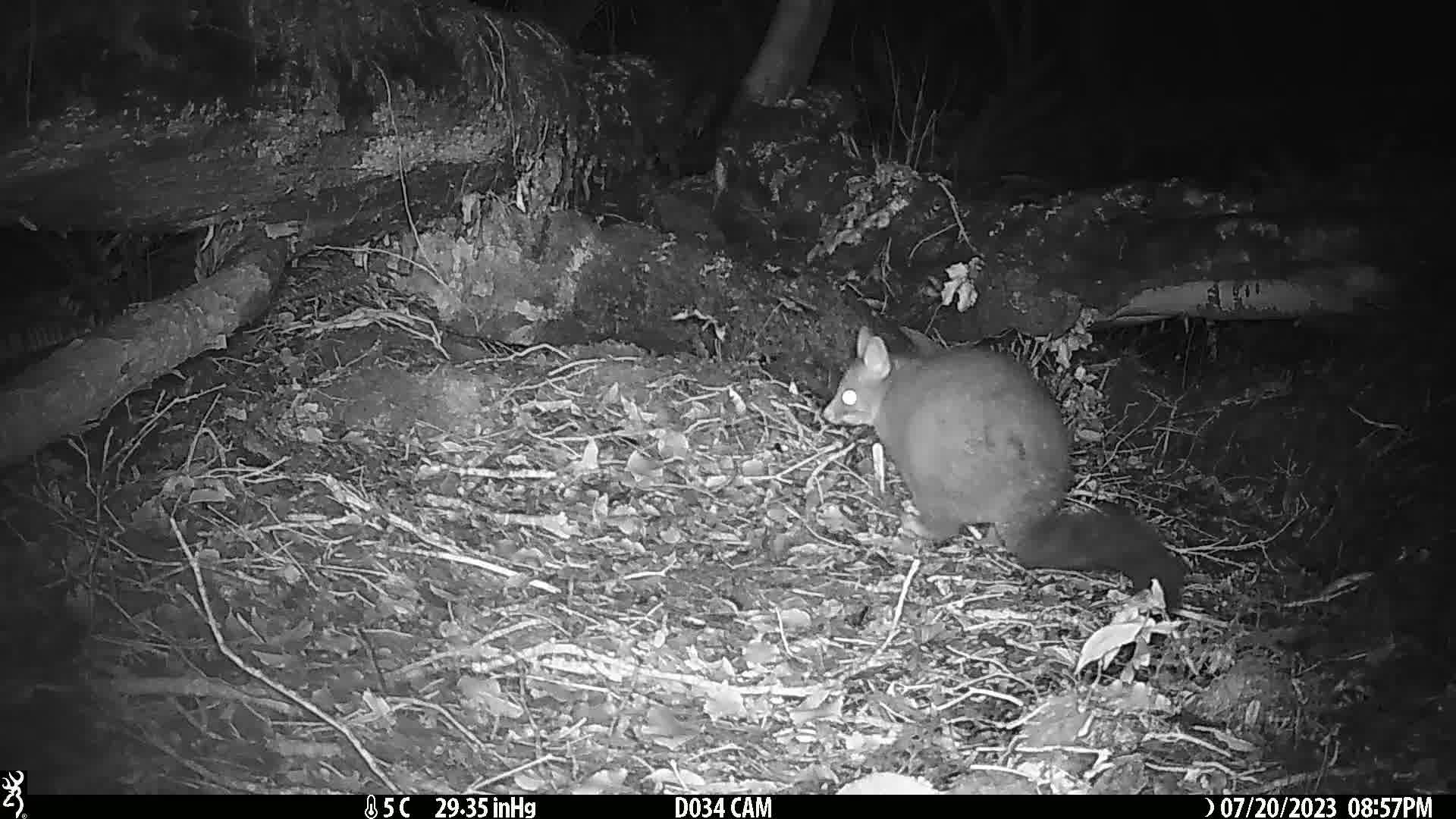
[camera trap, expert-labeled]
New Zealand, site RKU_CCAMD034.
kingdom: Animalia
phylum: Chordata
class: Mammalia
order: Diprotodontia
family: Phalangeridae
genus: Trichosurus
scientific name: Trichosurus vulpecula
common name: common brushtail possum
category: possum